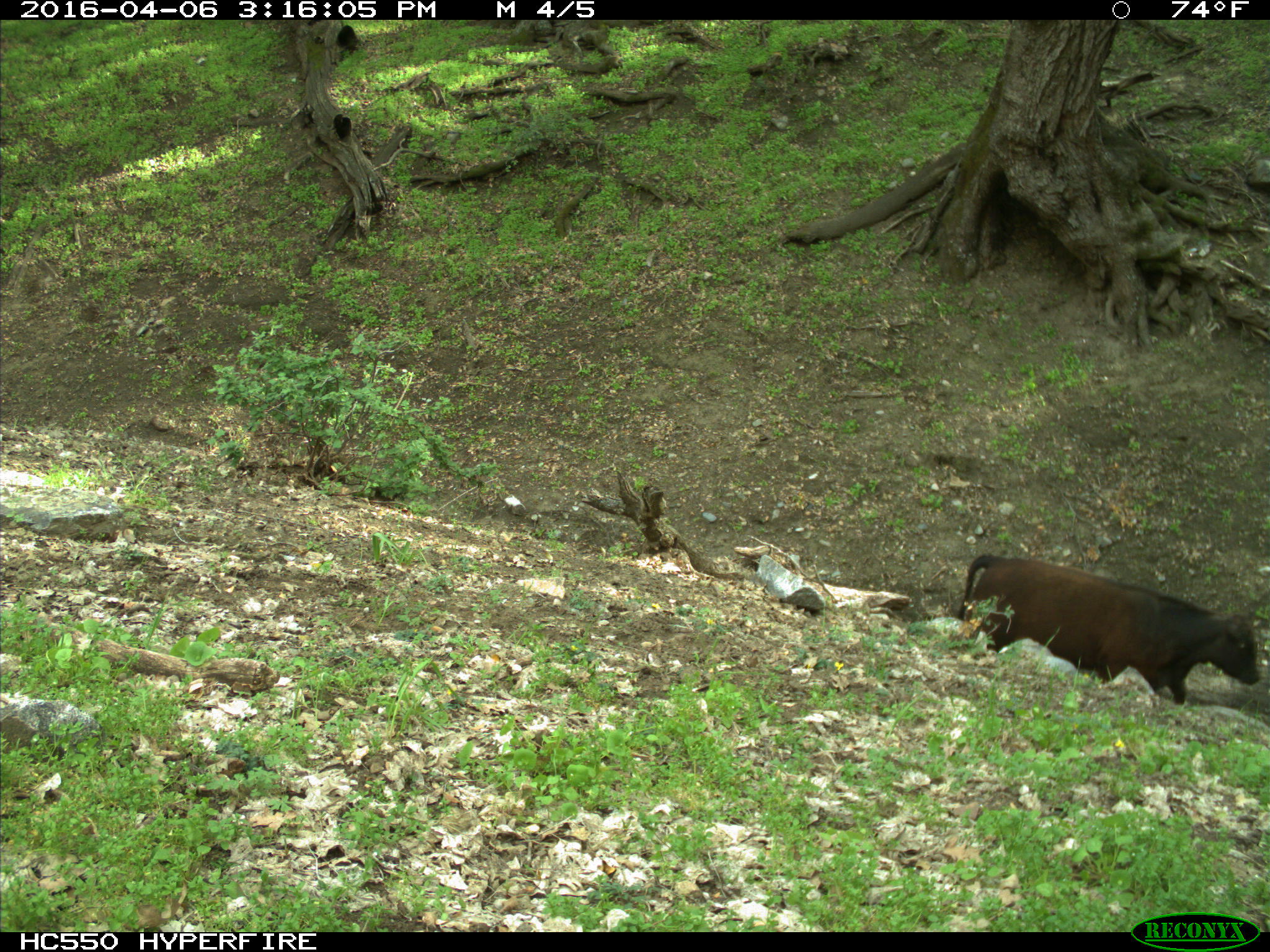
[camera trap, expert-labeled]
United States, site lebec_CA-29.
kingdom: Animalia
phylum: Chordata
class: Mammalia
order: Artiodactyla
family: Bovidae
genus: Bos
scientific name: Bos taurus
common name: domestic cow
Bos taurus (domestic cow).